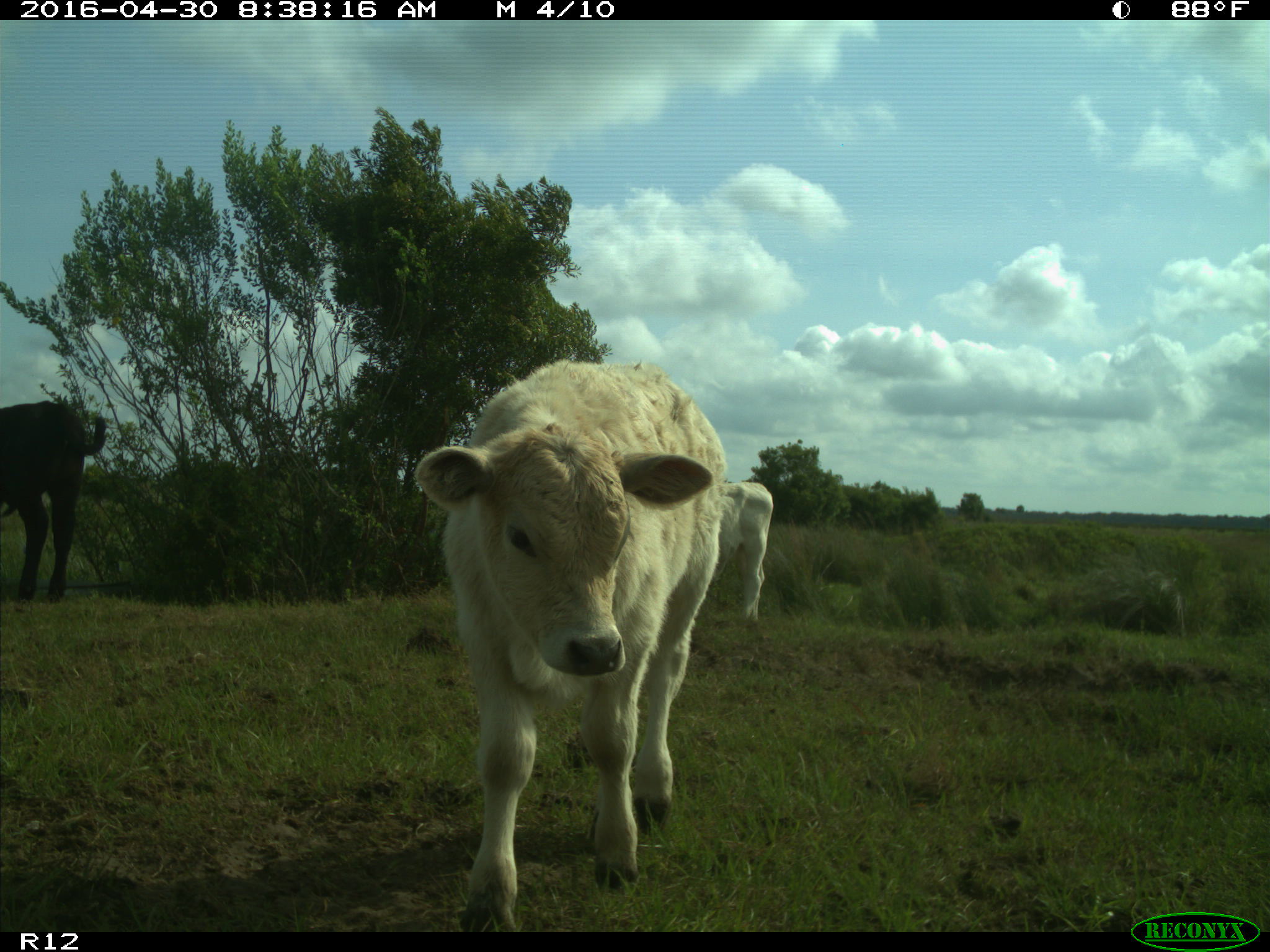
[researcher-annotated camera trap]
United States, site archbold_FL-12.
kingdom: Animalia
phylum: Chordata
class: Mammalia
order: Artiodactyla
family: Bovidae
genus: Bos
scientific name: Bos taurus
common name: domestic cow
Bos taurus (domestic cow).